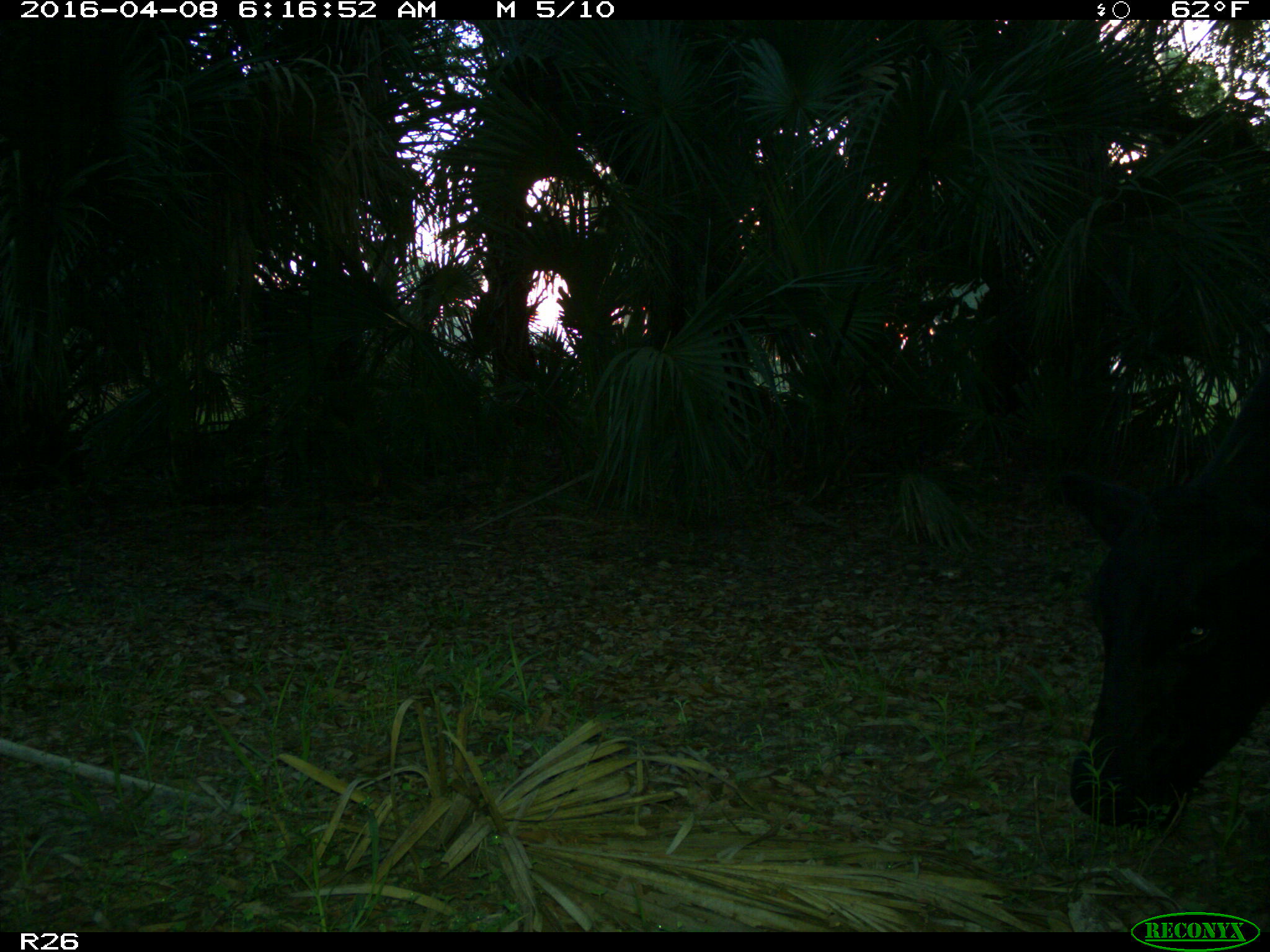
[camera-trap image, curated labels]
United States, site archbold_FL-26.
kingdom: Animalia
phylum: Chordata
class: Mammalia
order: Artiodactyla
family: Bovidae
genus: Bos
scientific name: Bos taurus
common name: domestic cow